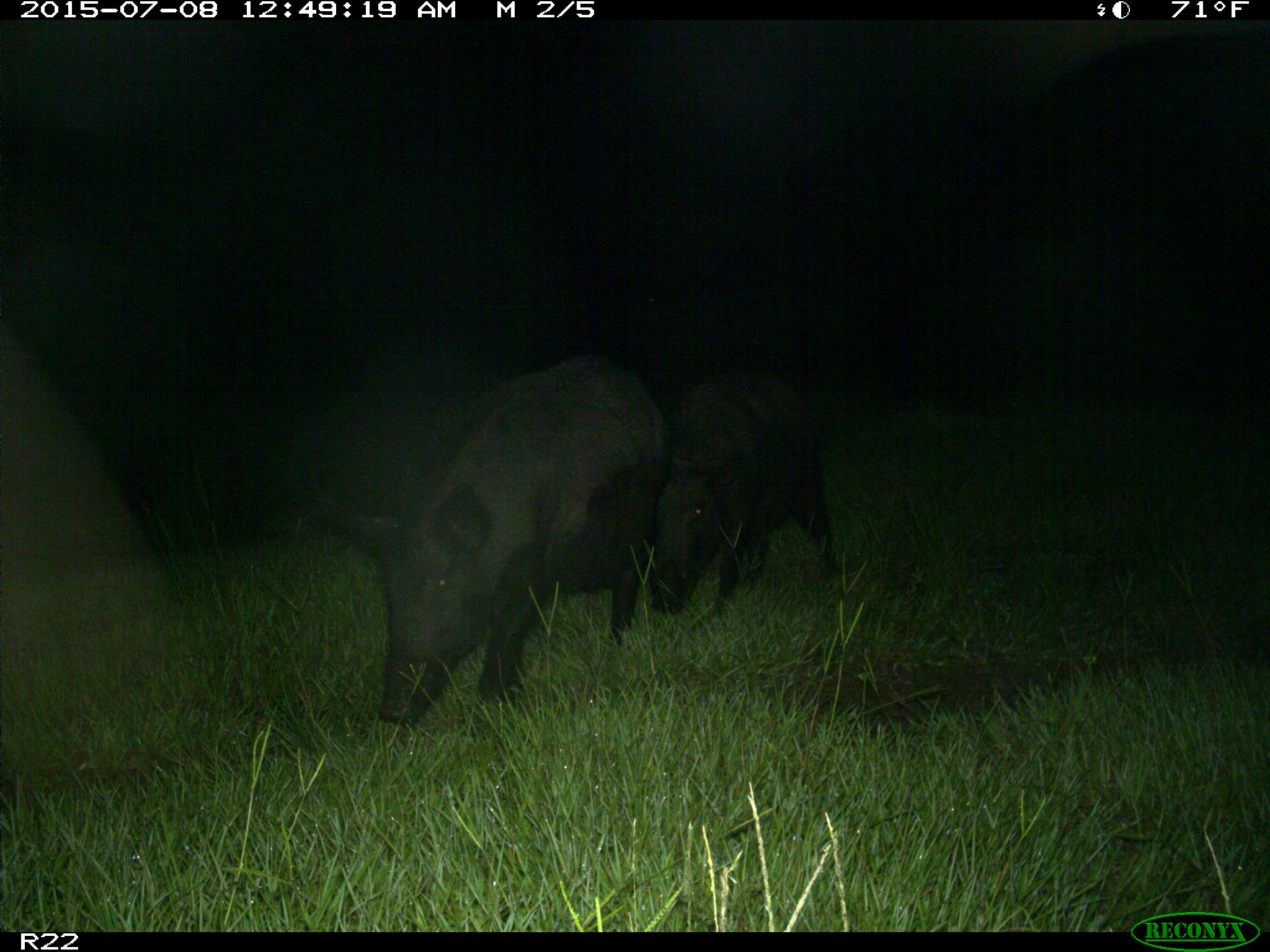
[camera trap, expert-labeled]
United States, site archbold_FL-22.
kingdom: Animalia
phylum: Chordata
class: Mammalia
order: Artiodactyla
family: Bovidae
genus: Bos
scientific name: Bos taurus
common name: domestic cow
Bos taurus (domestic cow).